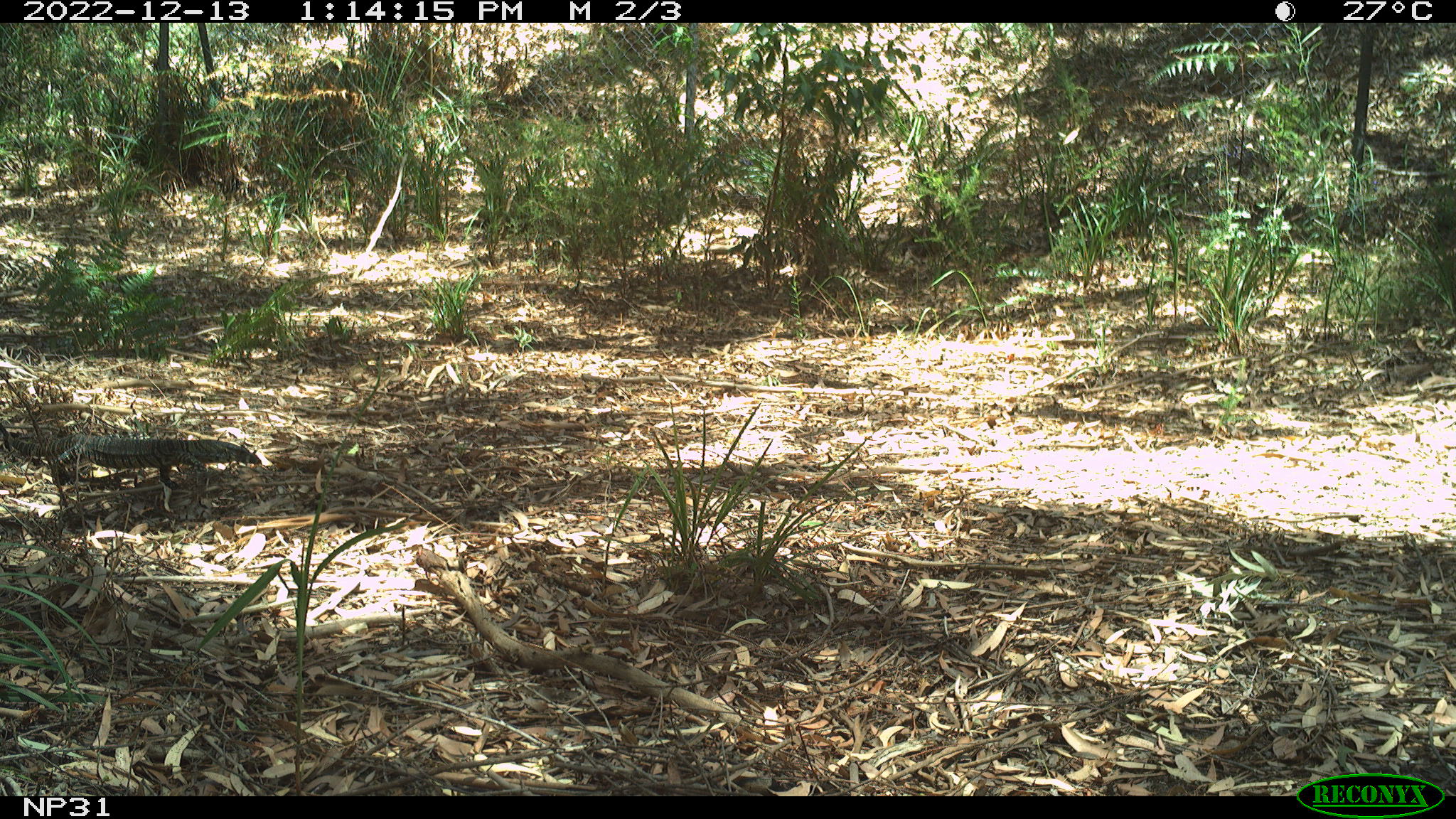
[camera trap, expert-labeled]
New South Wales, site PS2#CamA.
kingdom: Animalia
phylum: Chordata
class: Reptilia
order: Squamata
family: Varanidae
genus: Varanus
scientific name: Varanus varius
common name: lace monitor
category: goanna